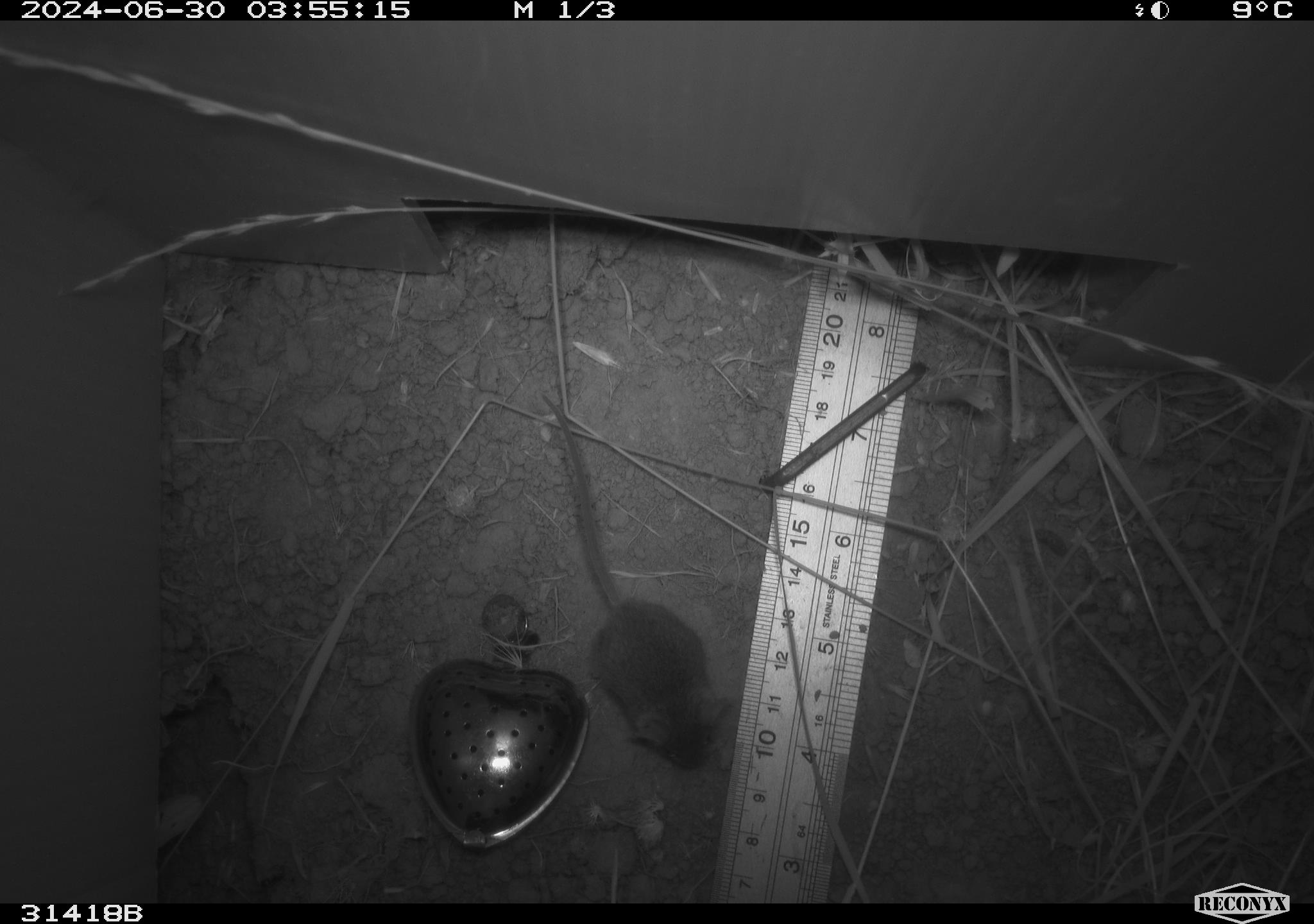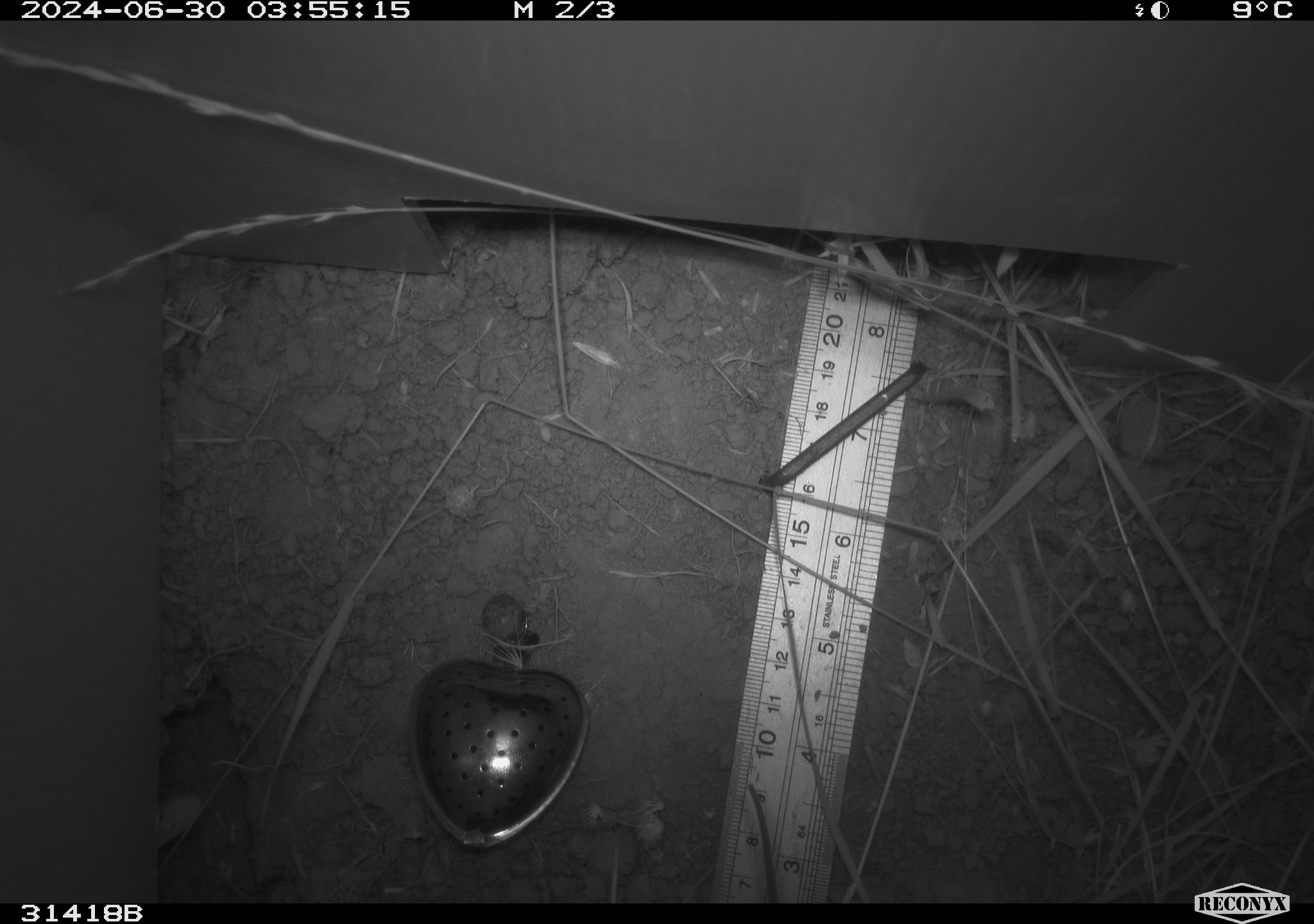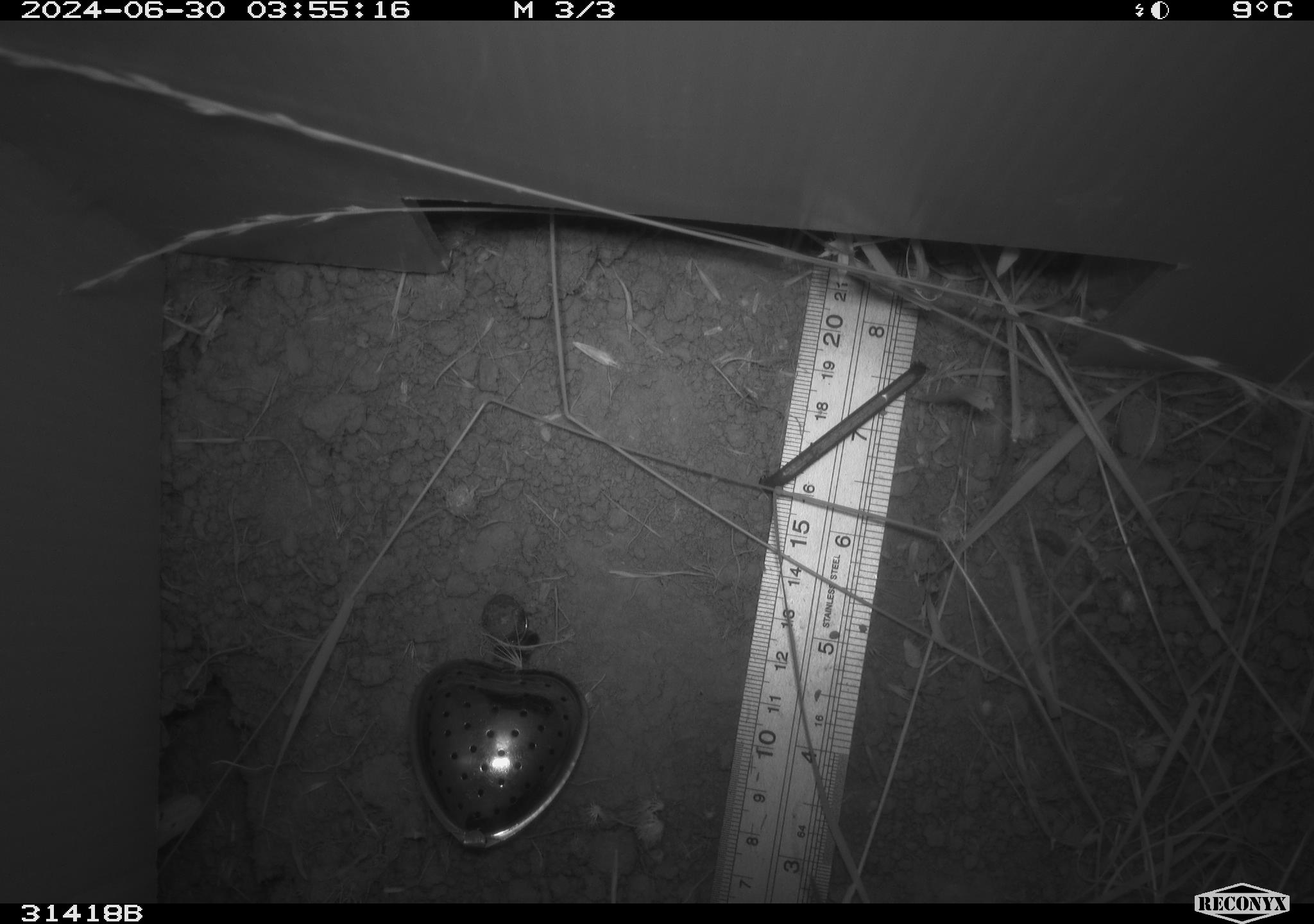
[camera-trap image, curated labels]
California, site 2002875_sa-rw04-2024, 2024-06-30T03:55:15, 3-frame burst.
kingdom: Animalia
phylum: Chordata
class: Mammalia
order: Rodentia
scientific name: Rodentia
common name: mouse species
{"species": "mouse species (Rodentia)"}